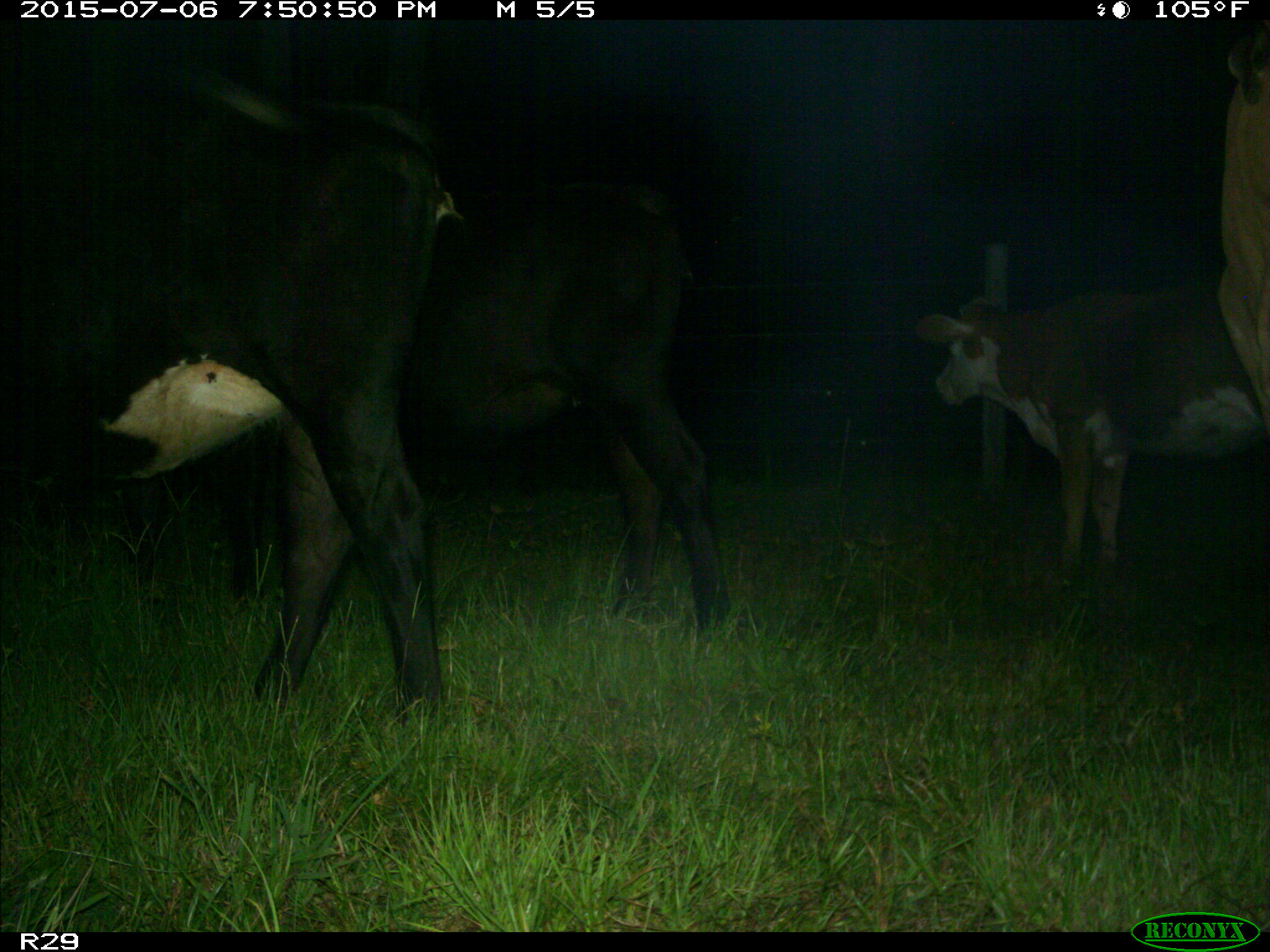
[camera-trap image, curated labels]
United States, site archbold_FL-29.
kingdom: Animalia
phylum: Chordata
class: Mammalia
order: Artiodactyla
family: Bovidae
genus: Bos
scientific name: Bos taurus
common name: domestic cow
Bos taurus (domestic cow).